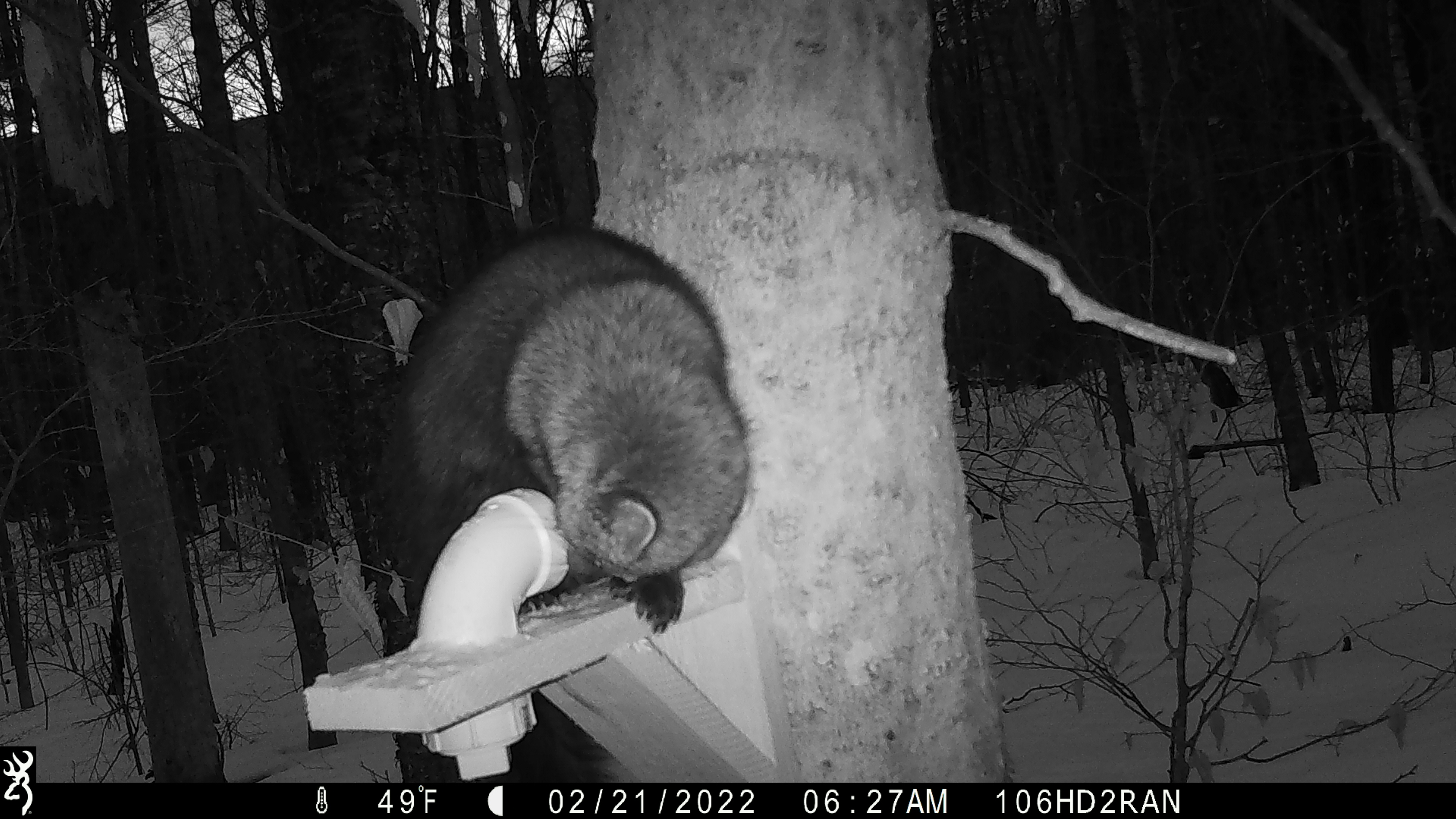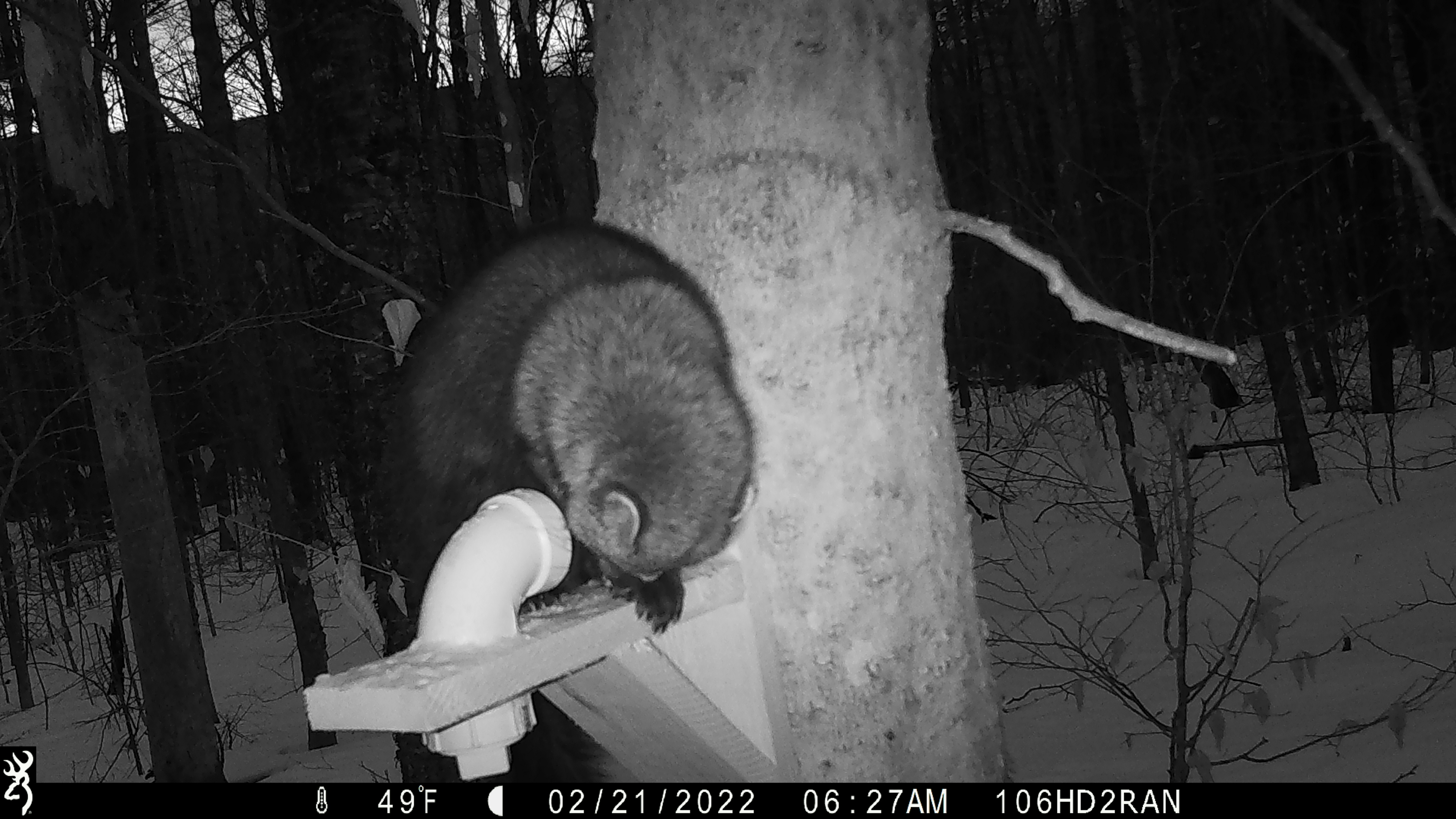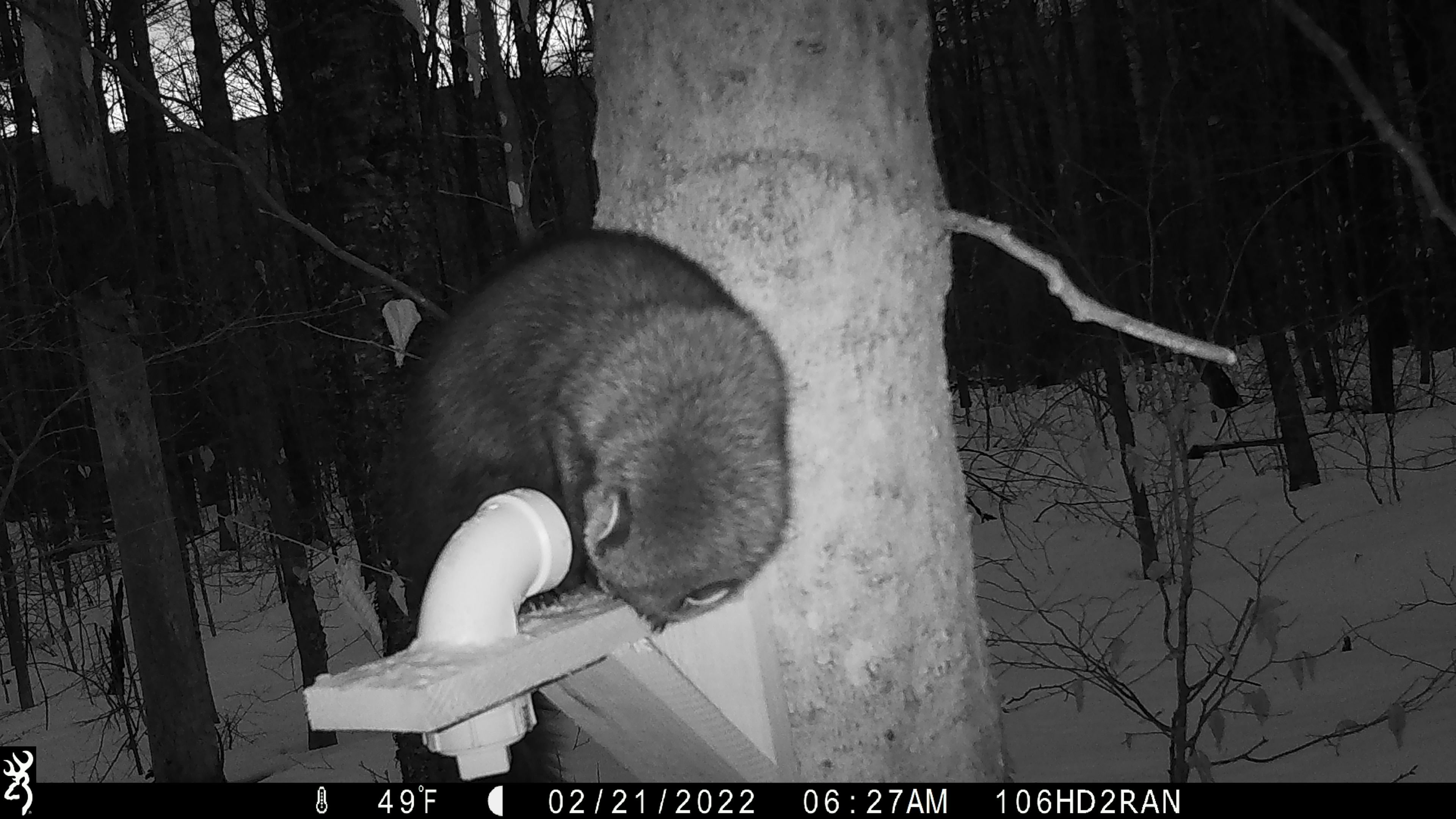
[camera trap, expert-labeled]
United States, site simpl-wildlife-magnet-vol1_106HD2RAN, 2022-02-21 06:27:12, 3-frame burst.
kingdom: Animalia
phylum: Chordata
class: Mammalia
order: Carnivora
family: Mustelidae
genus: Pekania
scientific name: Pekania pennanti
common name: fisher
Fisher (Pekania pennanti).